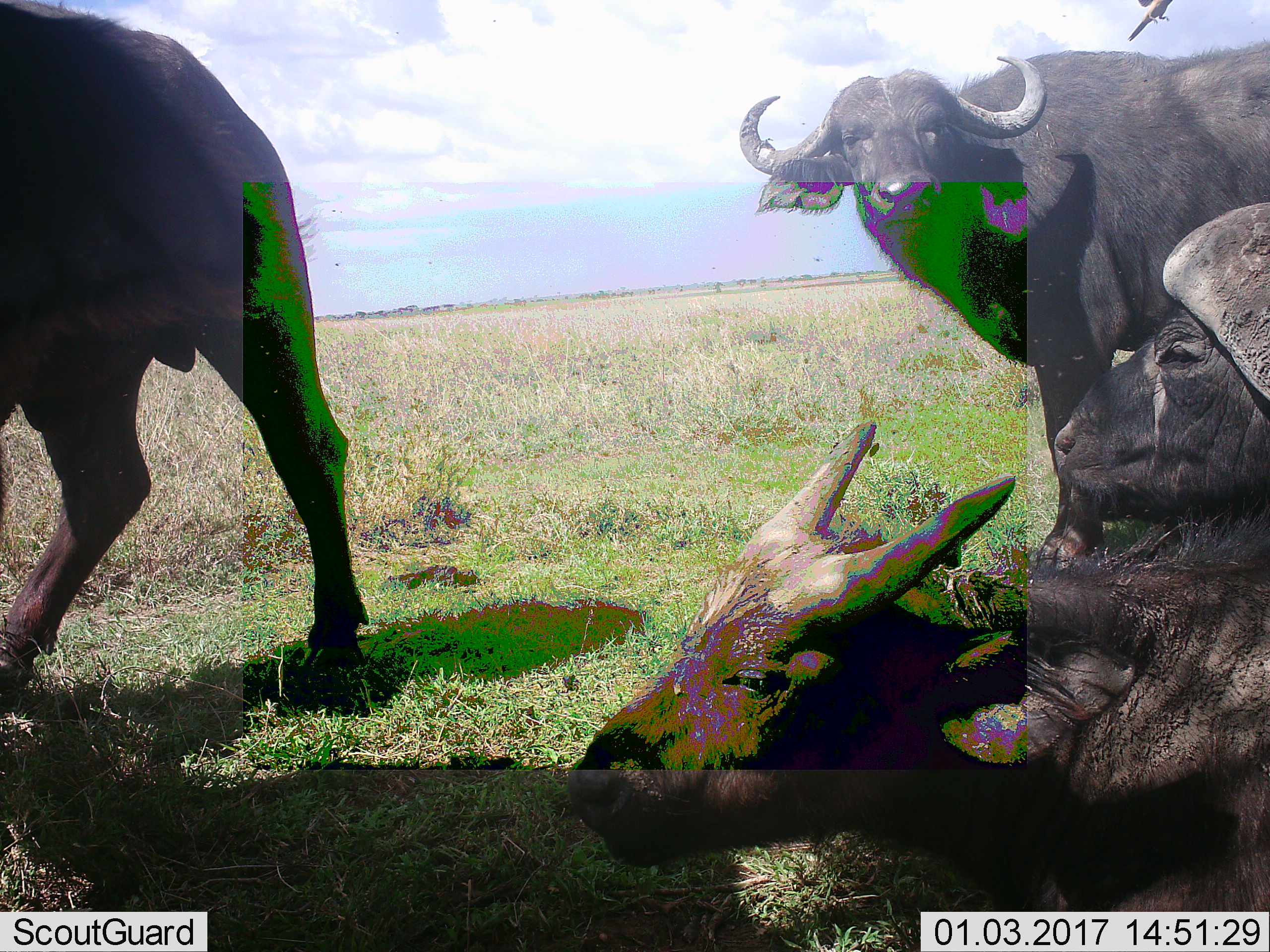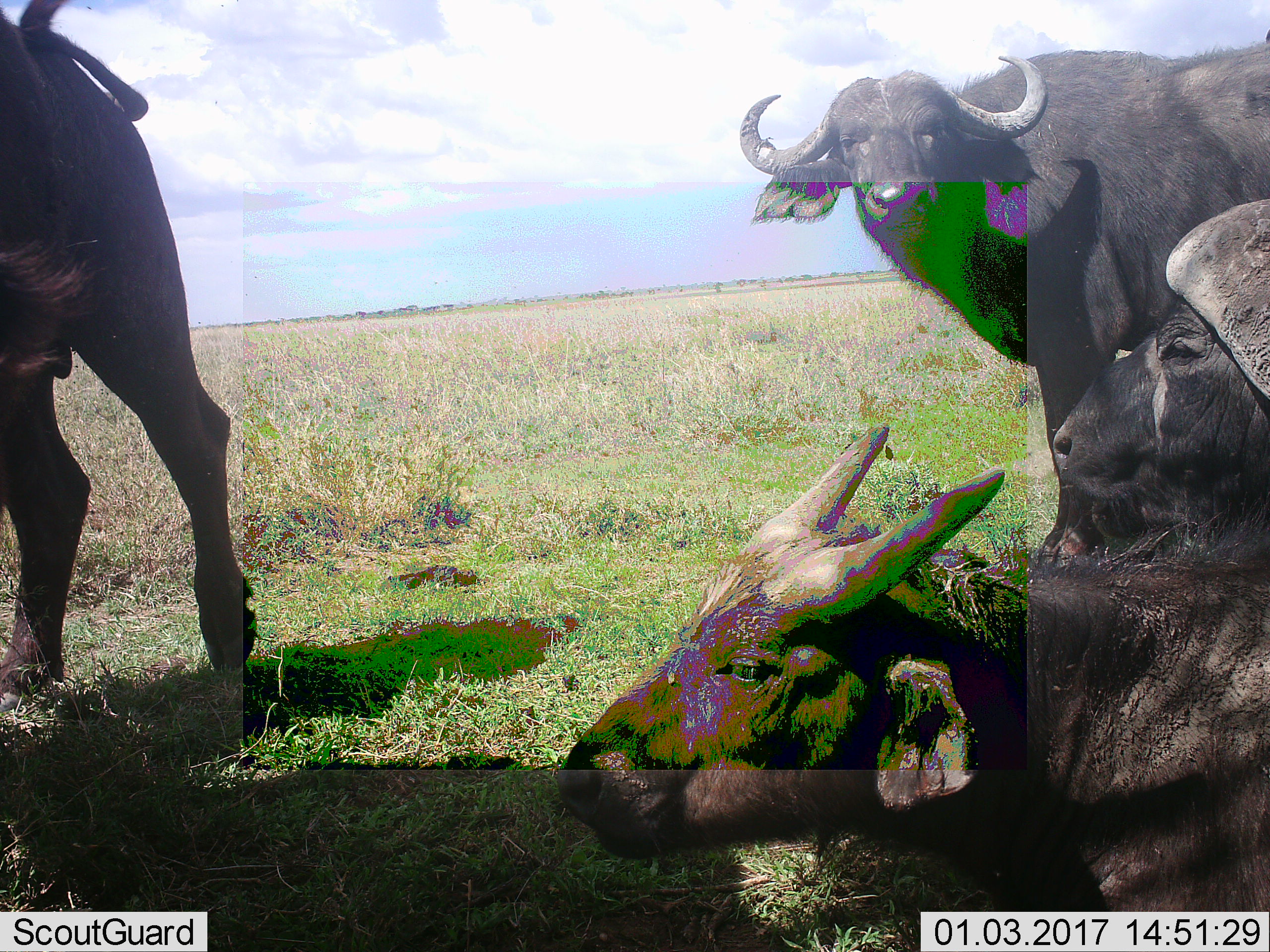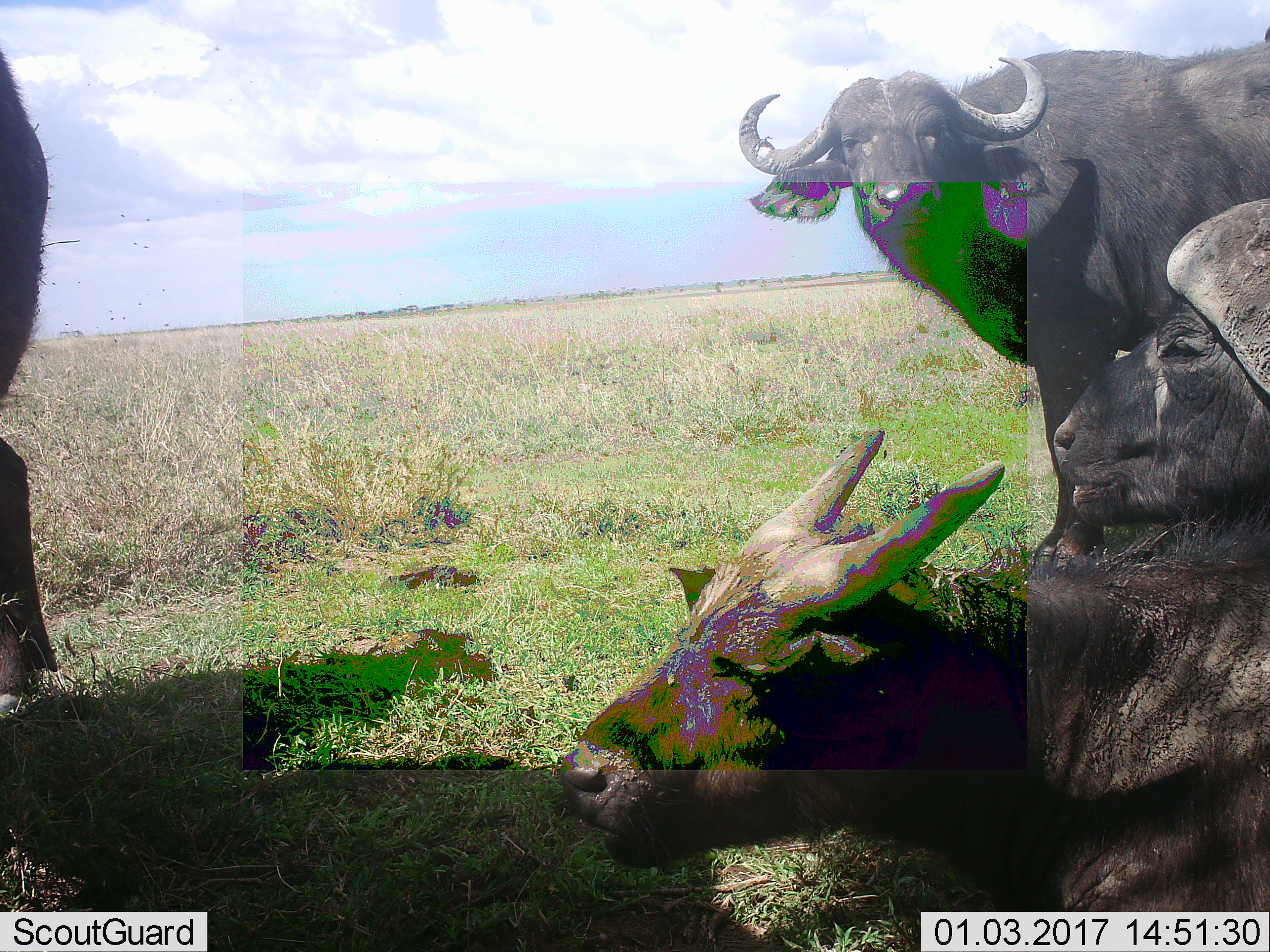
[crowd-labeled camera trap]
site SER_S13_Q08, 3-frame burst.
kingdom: Animalia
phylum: Chordata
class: Mammalia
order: Artiodactyla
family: Bovidae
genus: Syncerus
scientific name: Syncerus caffer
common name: african buffalo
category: buffalo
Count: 4.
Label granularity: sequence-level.